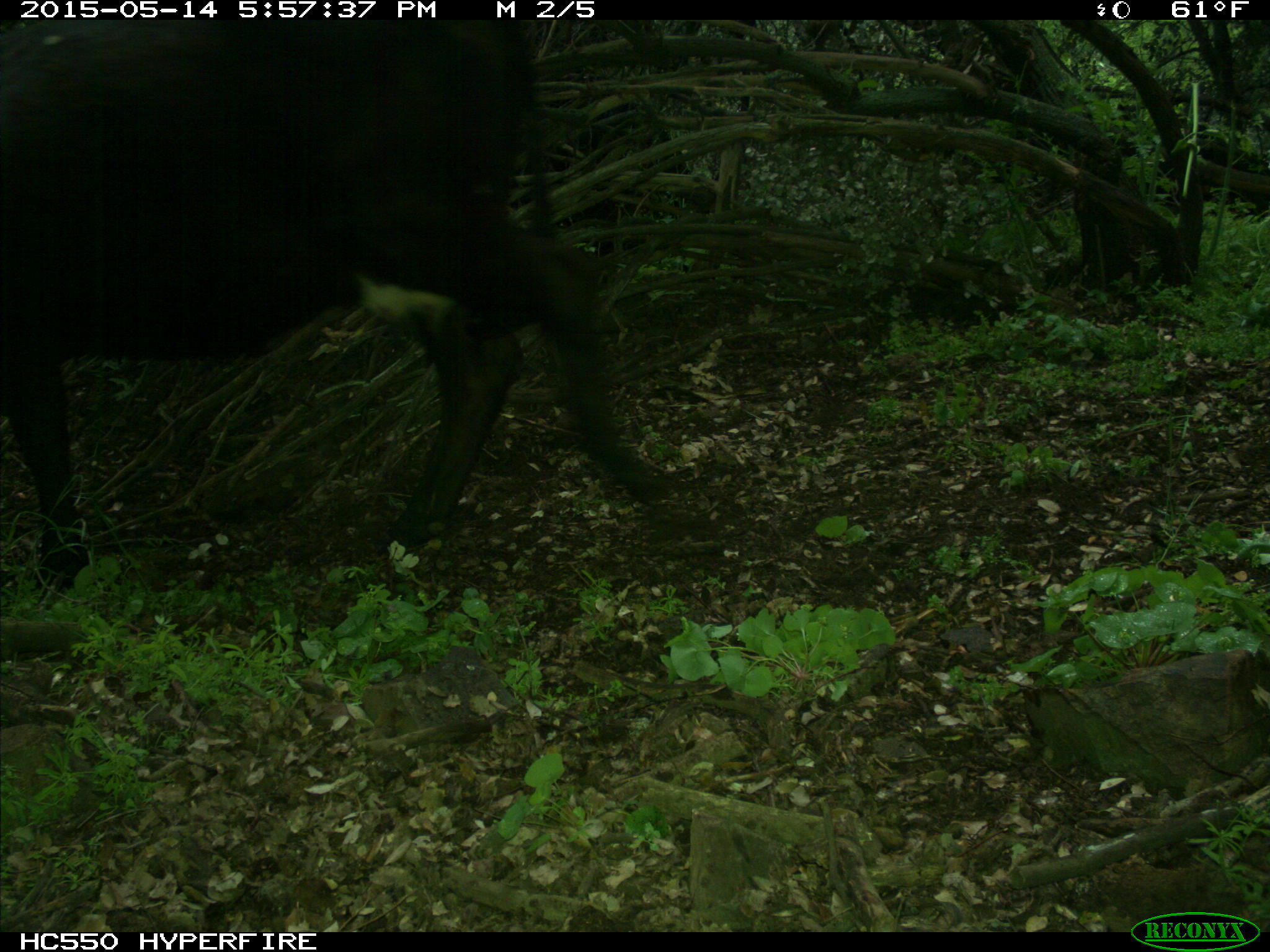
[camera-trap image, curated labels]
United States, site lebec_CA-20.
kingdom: Animalia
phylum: Chordata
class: Mammalia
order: Artiodactyla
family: Bovidae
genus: Bos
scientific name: Bos taurus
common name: domestic cow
Bos taurus (domestic cow).